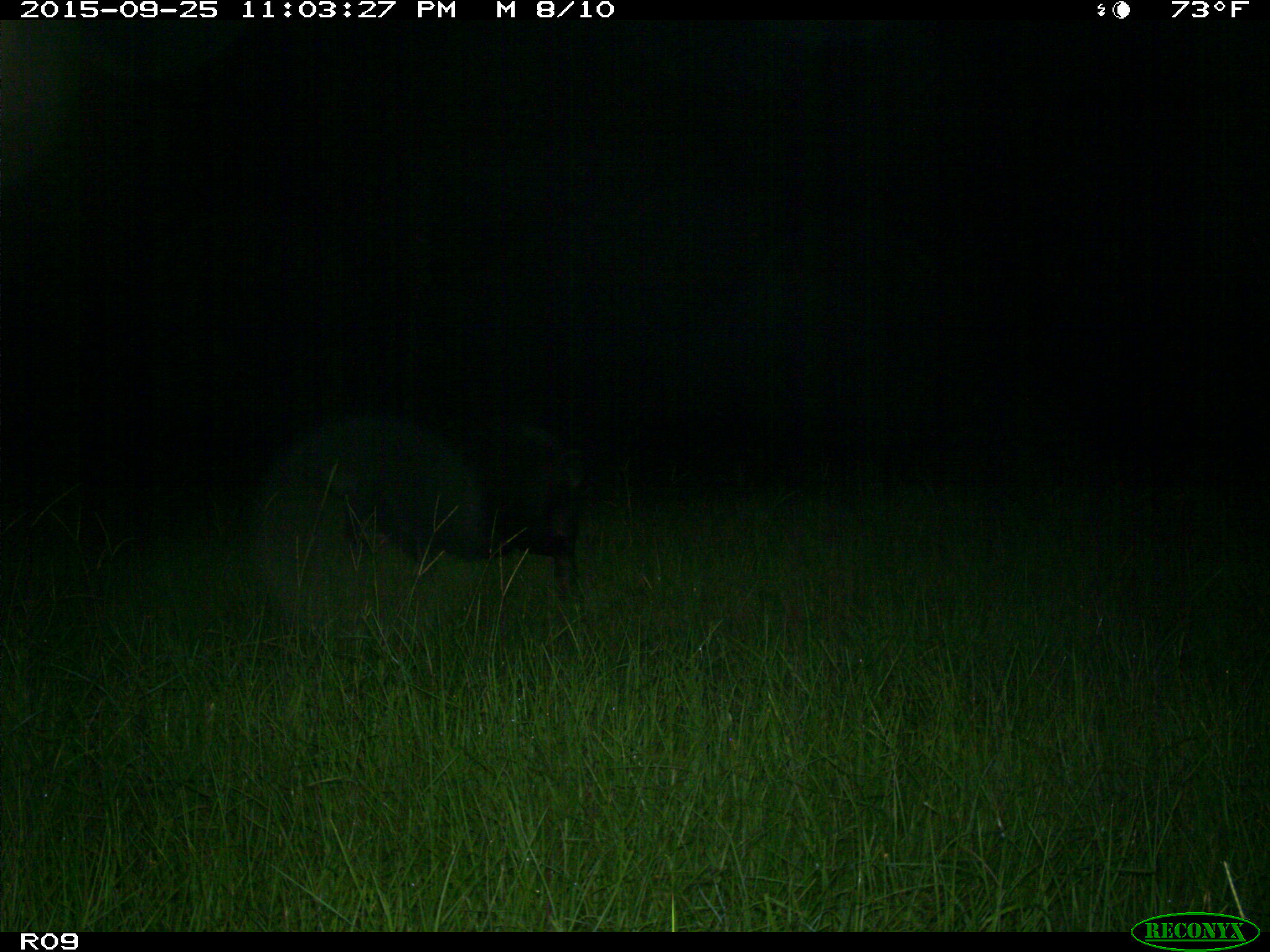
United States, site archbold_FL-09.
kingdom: Animalia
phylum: Chordata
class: Mammalia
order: Artiodactyla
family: Suidae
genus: Sus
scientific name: Sus scrofa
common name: wild boar